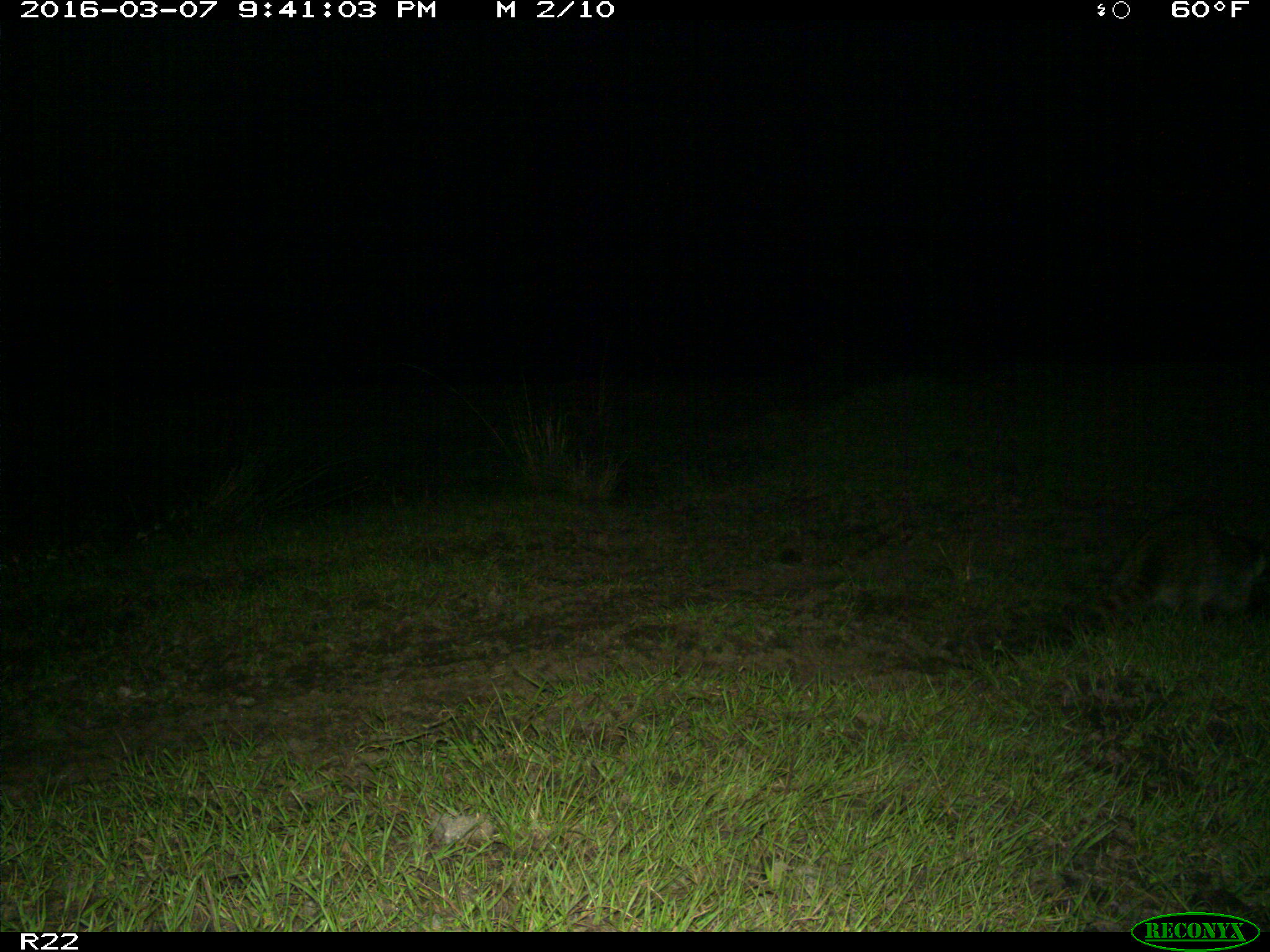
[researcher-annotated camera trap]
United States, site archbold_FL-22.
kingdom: Animalia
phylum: Chordata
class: Mammalia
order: Carnivora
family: Procyonidae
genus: Procyon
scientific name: Procyon lotor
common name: common raccoon